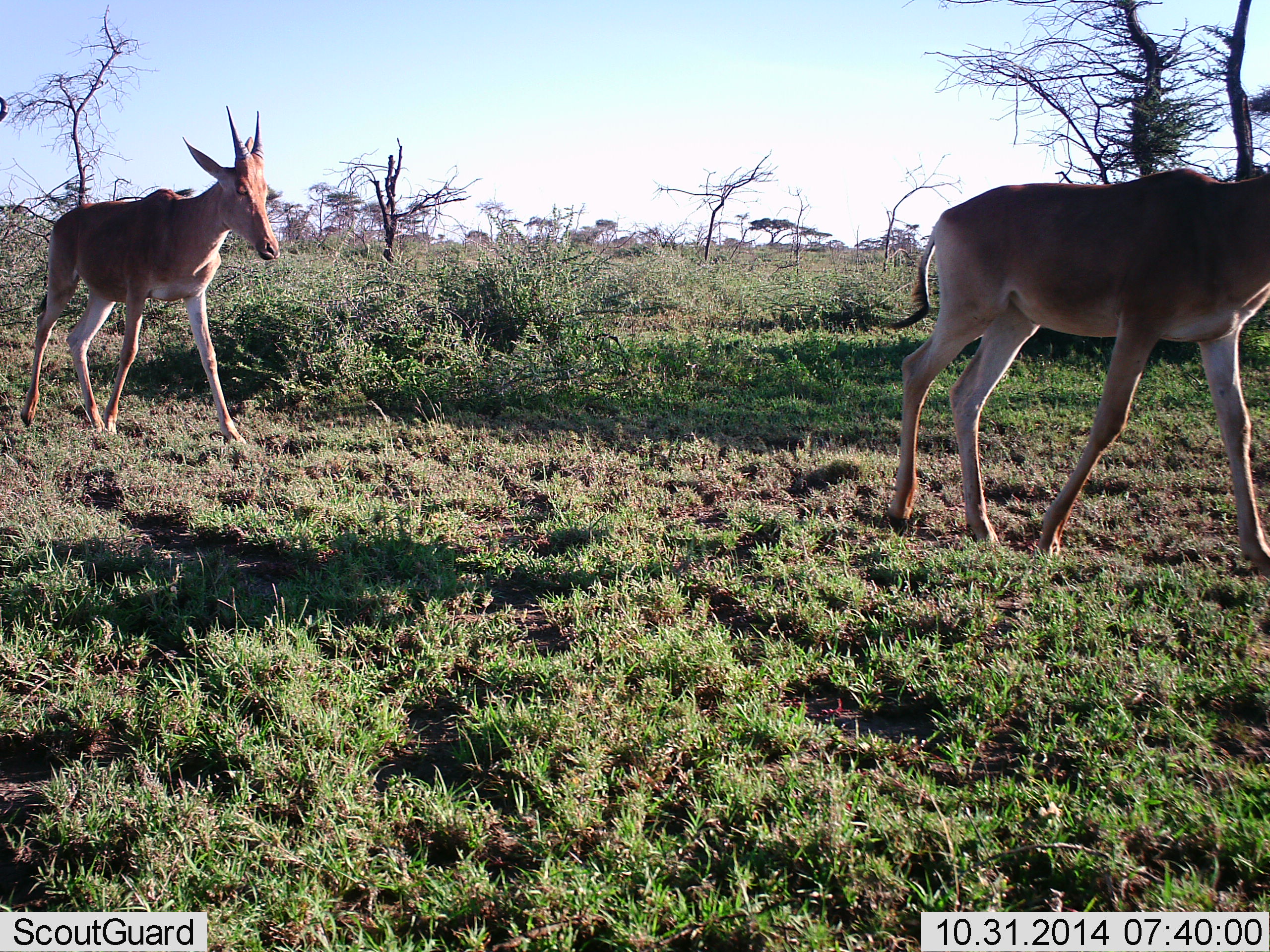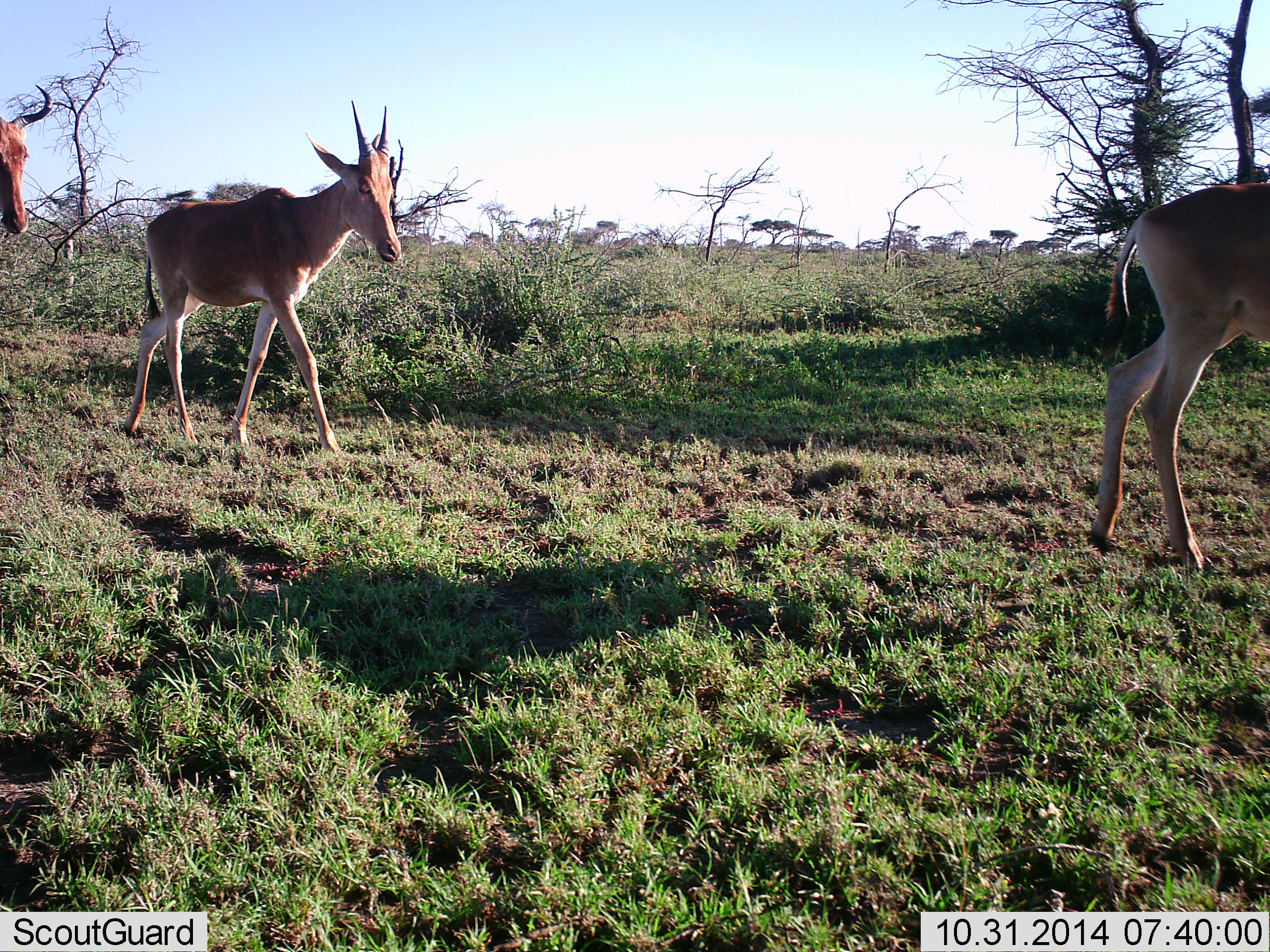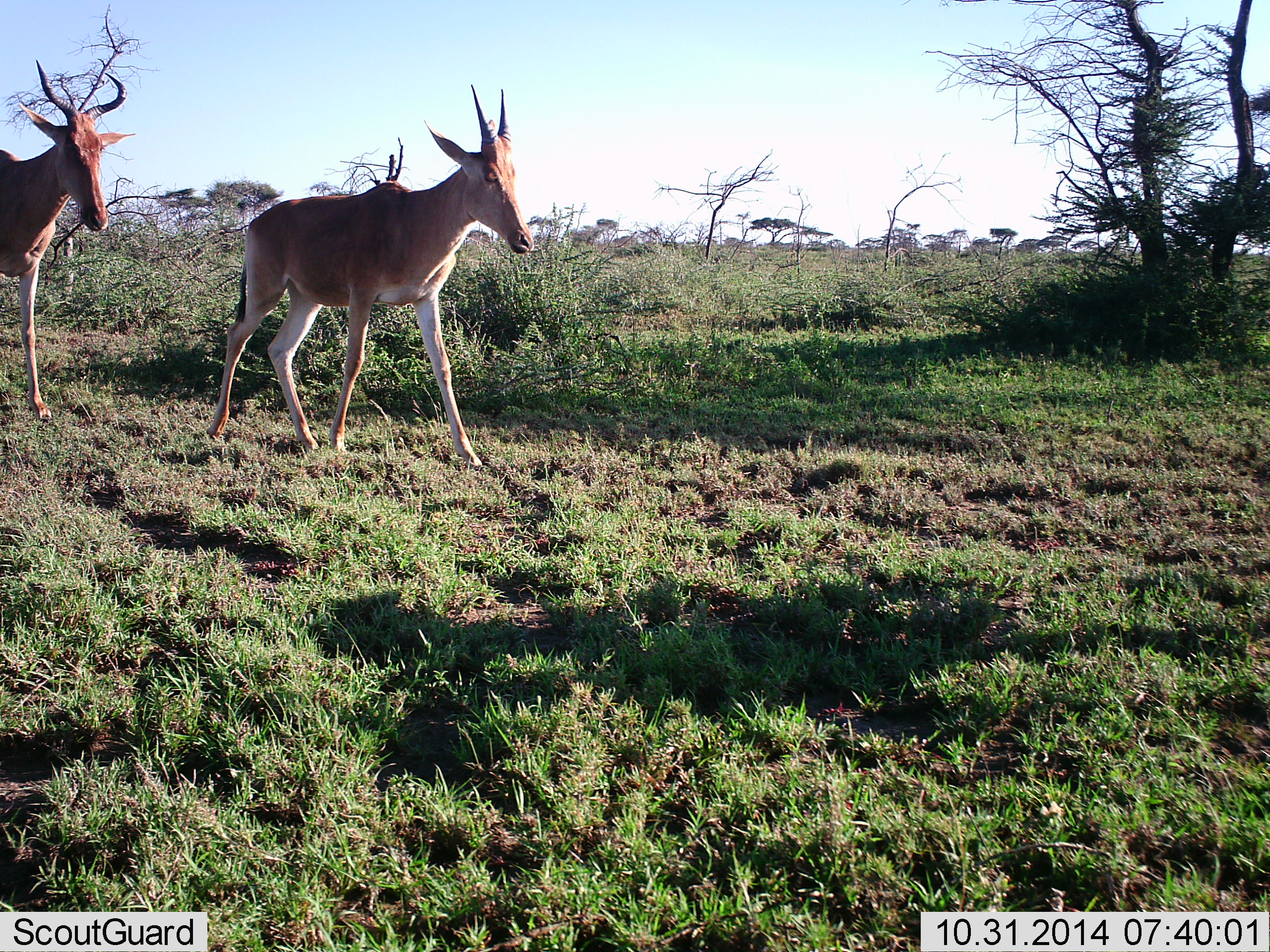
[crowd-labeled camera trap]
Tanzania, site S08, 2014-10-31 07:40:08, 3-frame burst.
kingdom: Animalia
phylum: Chordata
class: Mammalia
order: Artiodactyla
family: Bovidae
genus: Alcelaphus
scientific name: Alcelaphus buselaphus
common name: hartebeest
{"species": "hartebeest (Alcelaphus buselaphus)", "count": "3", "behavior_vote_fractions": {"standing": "10%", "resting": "0%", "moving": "100%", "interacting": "0%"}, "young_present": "30%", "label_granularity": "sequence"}